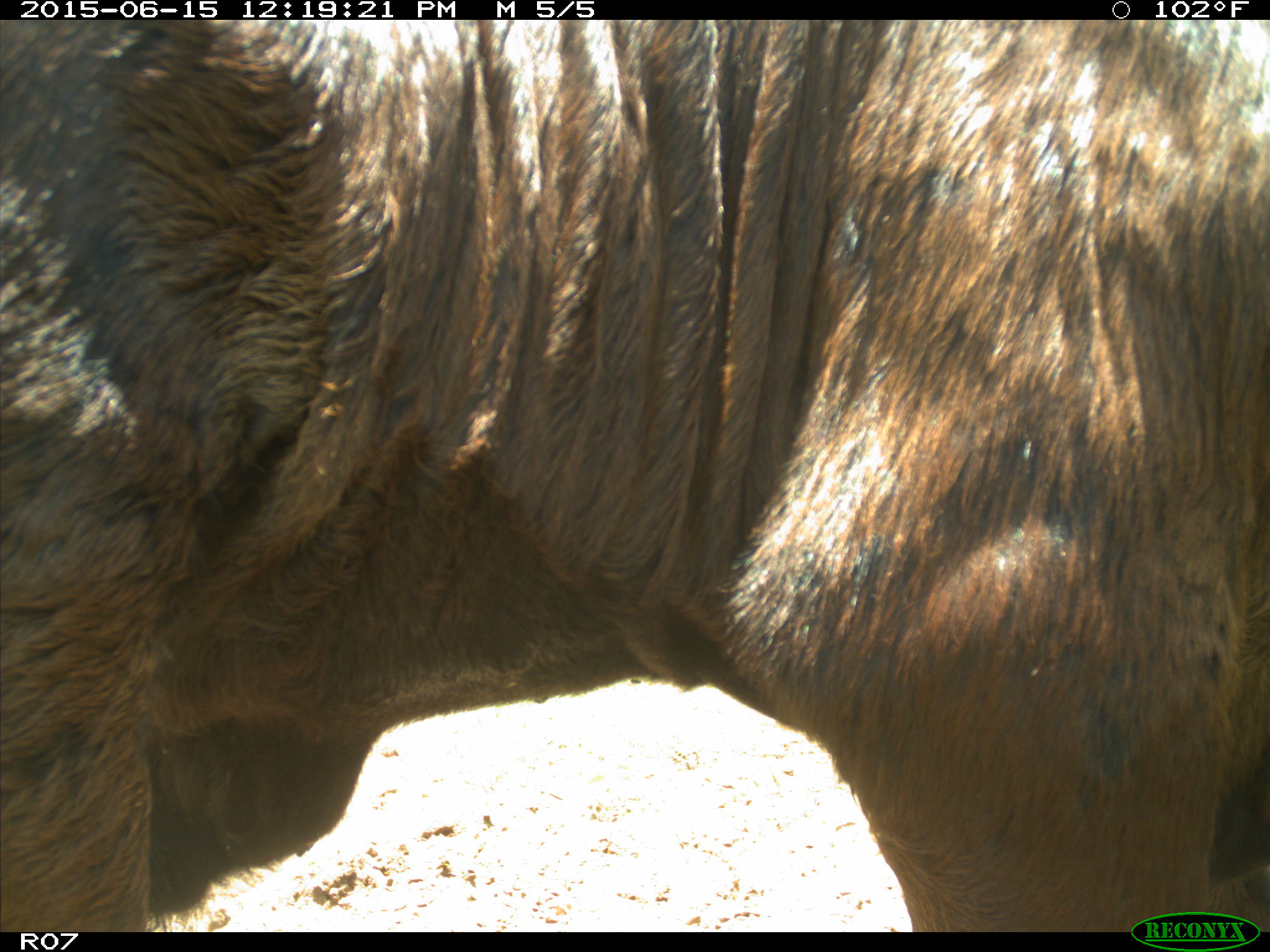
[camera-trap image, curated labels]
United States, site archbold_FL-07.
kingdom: Animalia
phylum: Chordata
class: Mammalia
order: Artiodactyla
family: Bovidae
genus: Bos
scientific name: Bos taurus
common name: domestic cow